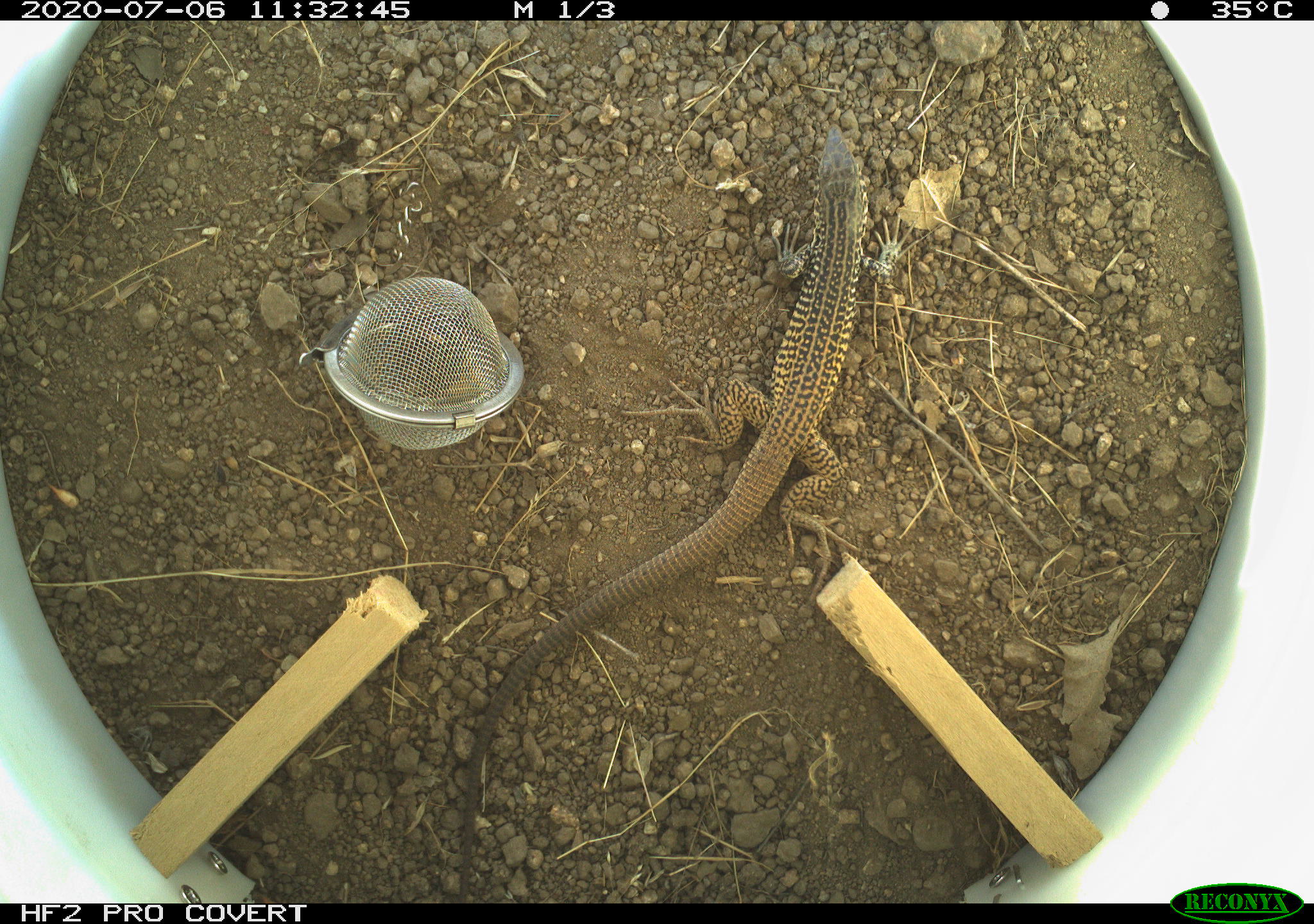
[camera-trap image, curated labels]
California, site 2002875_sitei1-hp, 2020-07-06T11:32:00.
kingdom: Animalia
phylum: Chordata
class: Reptilia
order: Squamata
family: Teiidae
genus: Aspidoscelis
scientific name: Aspidoscelis tigris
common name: western whiptail